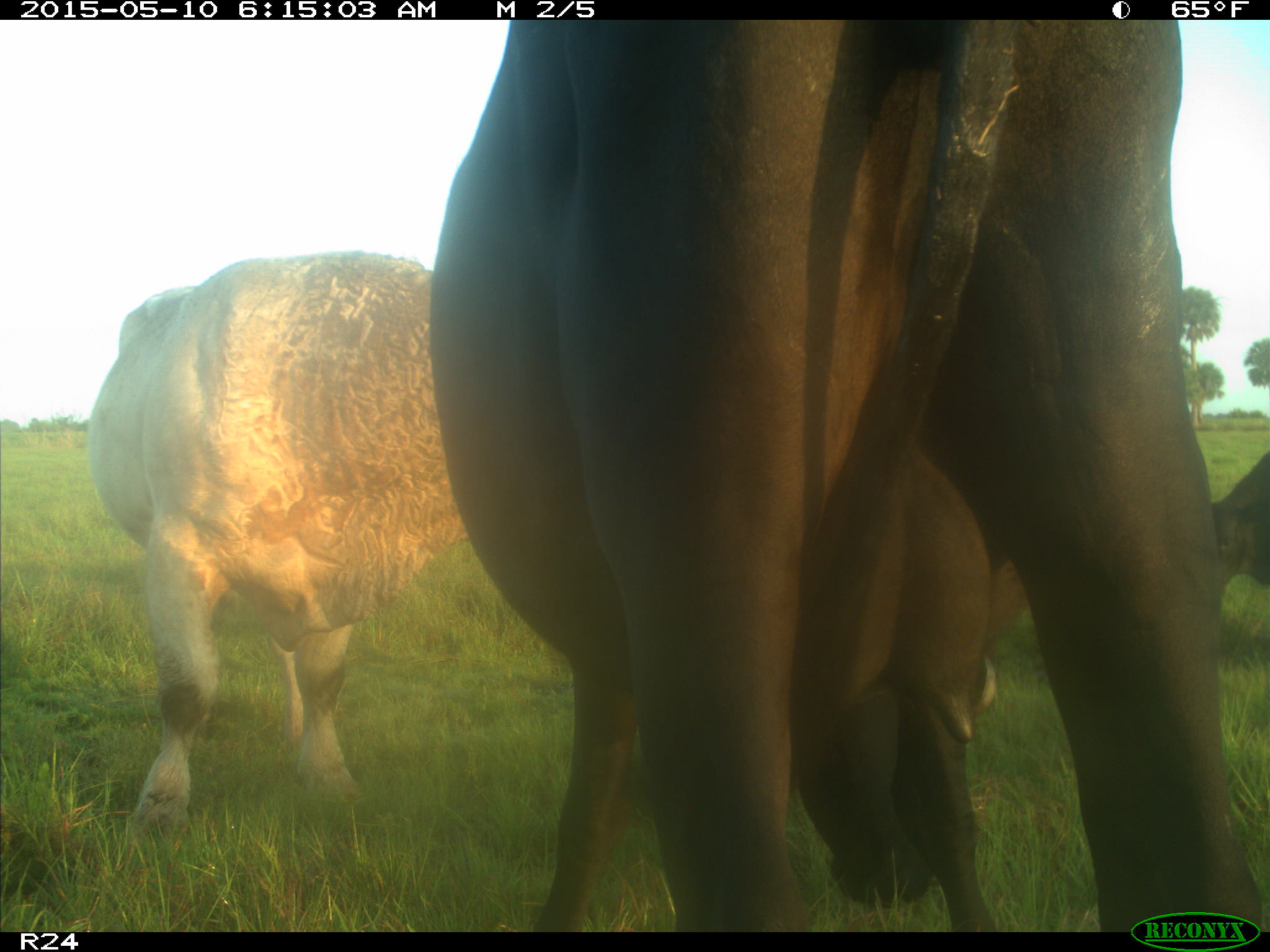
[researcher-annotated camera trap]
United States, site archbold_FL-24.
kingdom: Animalia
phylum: Chordata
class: Mammalia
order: Artiodactyla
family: Bovidae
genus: Bos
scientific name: Bos taurus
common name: domestic cow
Bos taurus (domestic cow).